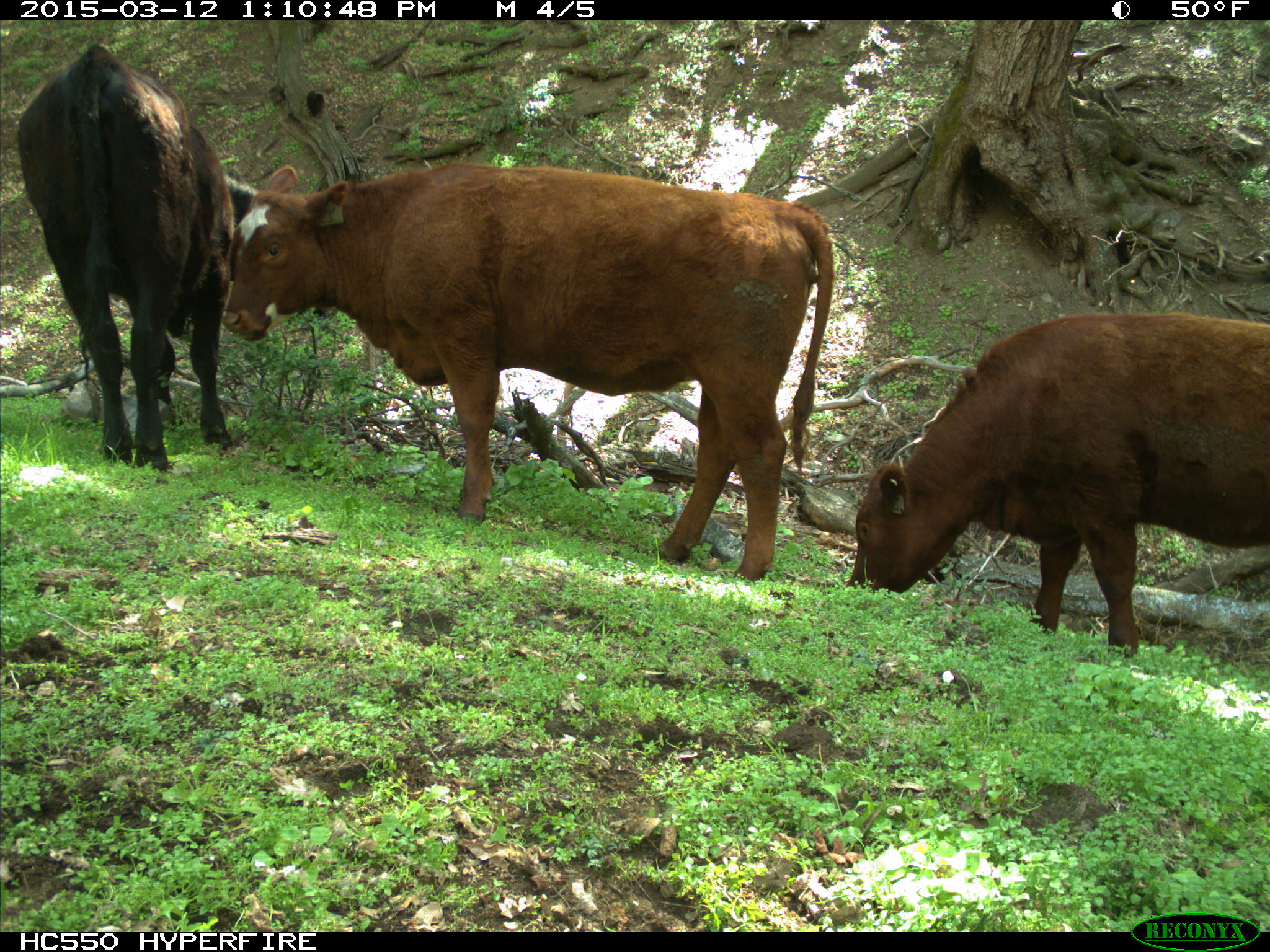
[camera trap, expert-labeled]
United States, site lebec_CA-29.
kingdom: Animalia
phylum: Chordata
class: Mammalia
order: Artiodactyla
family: Bovidae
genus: Bos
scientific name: Bos taurus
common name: domestic cow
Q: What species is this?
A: Bos taurus (domestic cow).